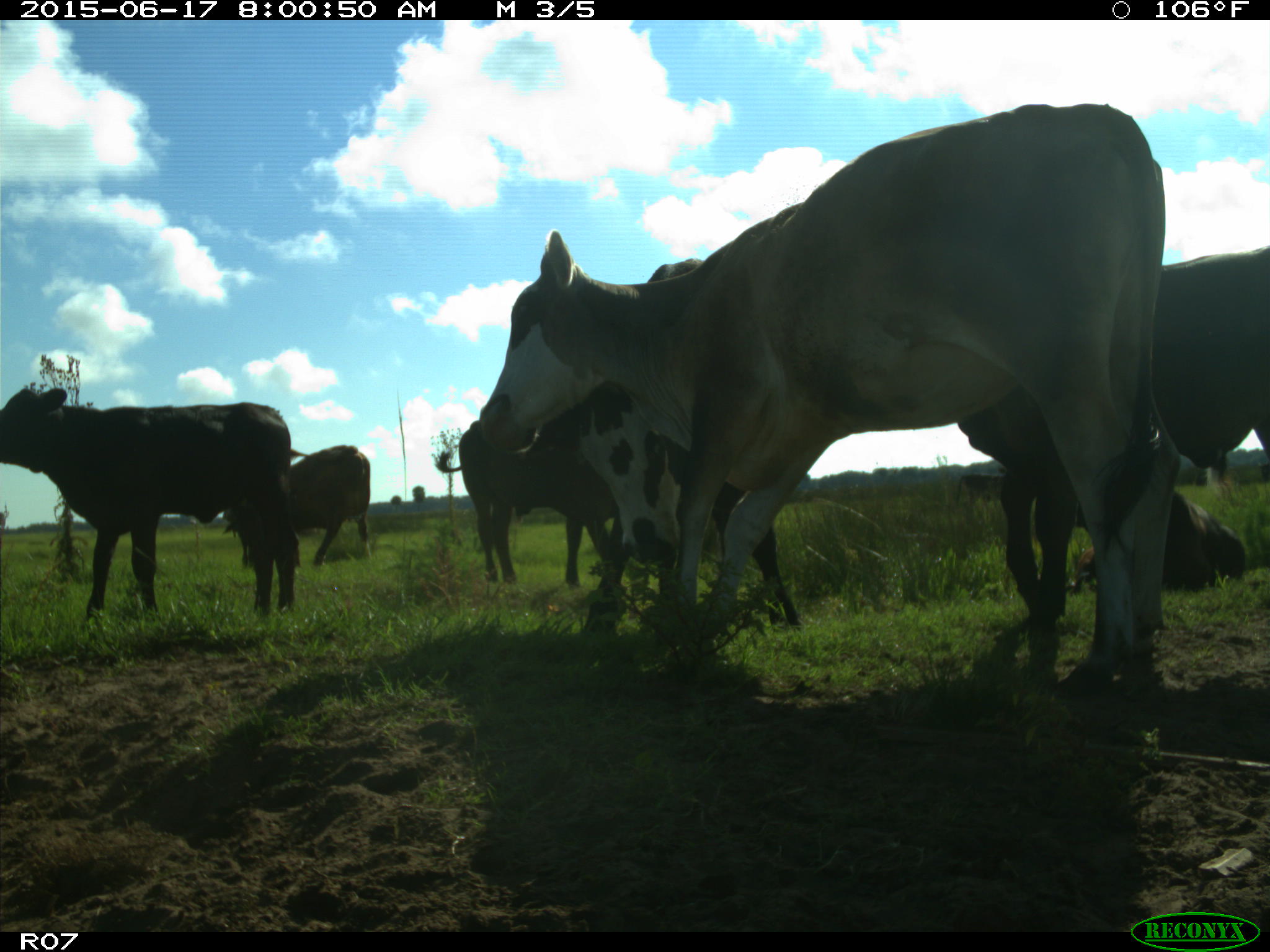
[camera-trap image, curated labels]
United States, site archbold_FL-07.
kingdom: Animalia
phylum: Chordata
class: Mammalia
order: Artiodactyla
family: Bovidae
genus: Bos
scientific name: Bos taurus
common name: domestic cow